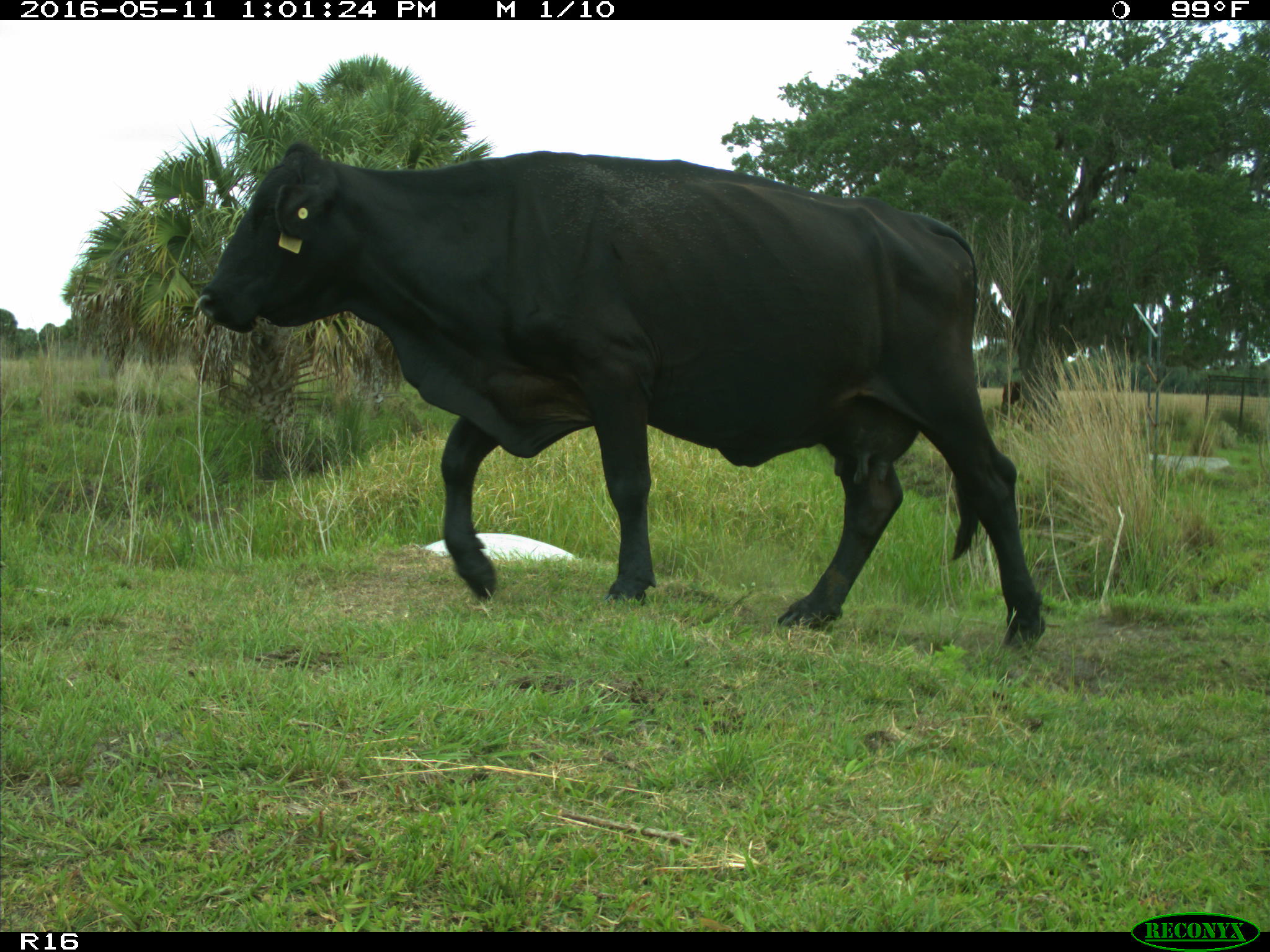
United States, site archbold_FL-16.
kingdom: Animalia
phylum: Chordata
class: Mammalia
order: Artiodactyla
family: Bovidae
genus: Bos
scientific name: Bos taurus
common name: domestic cow